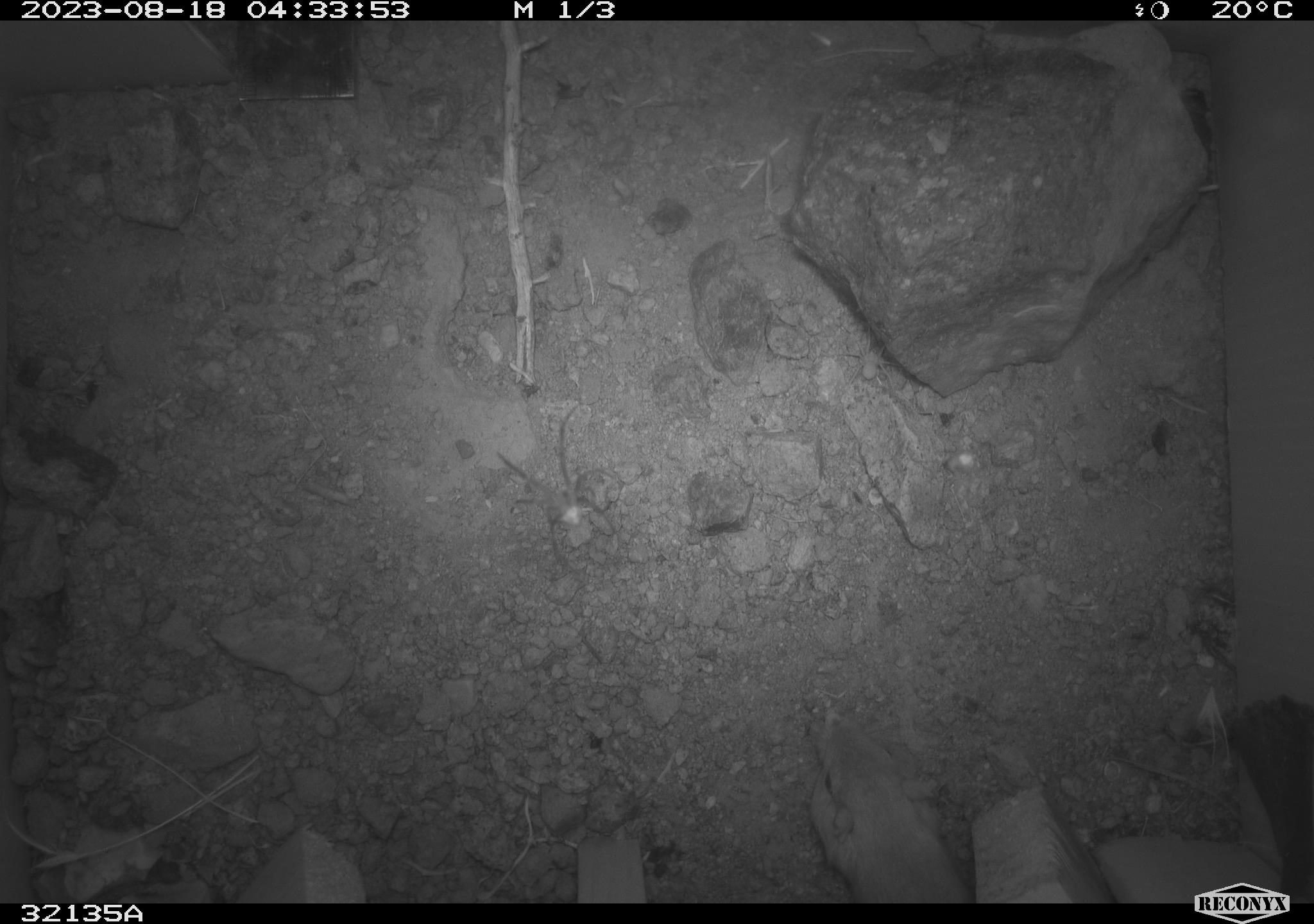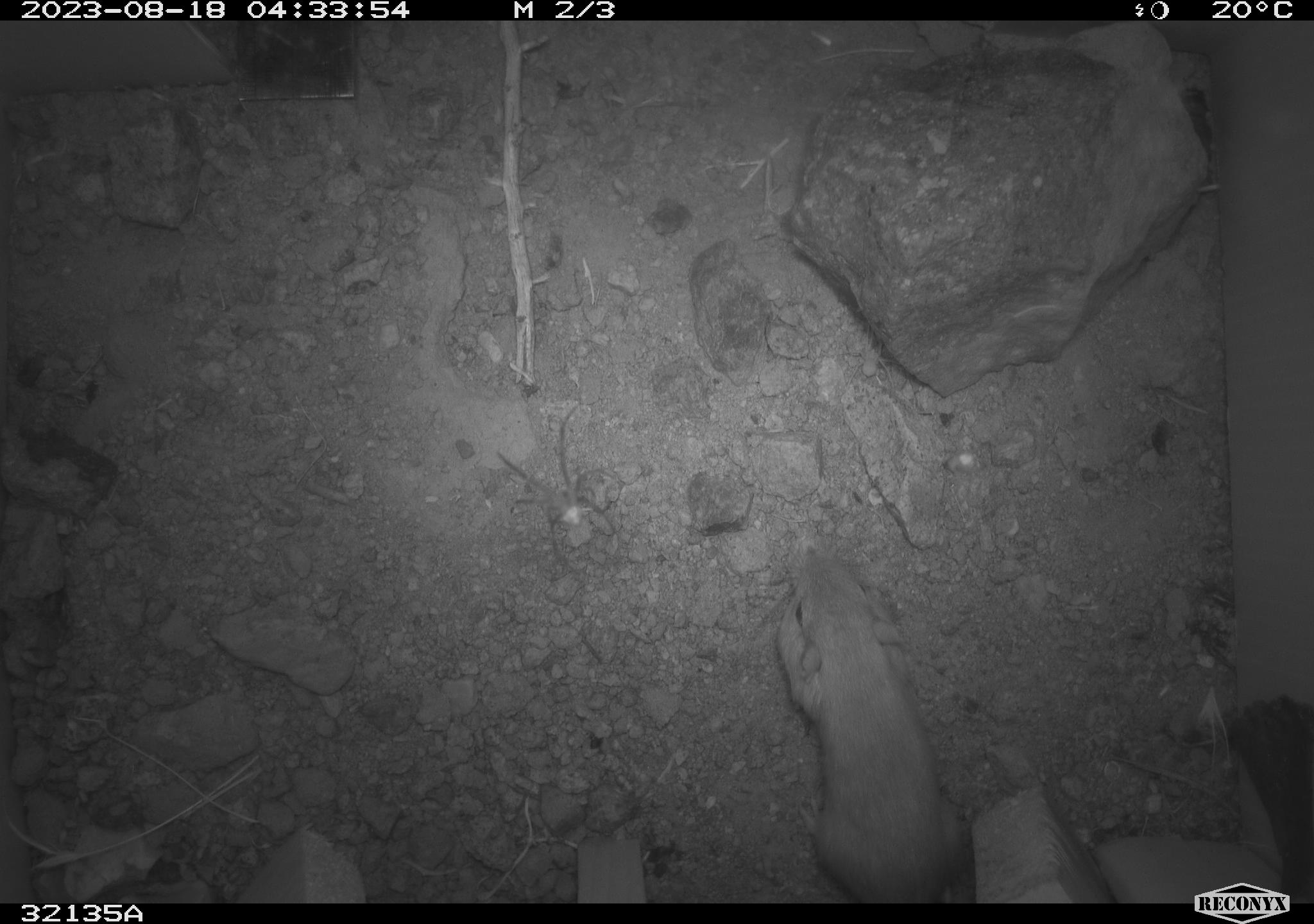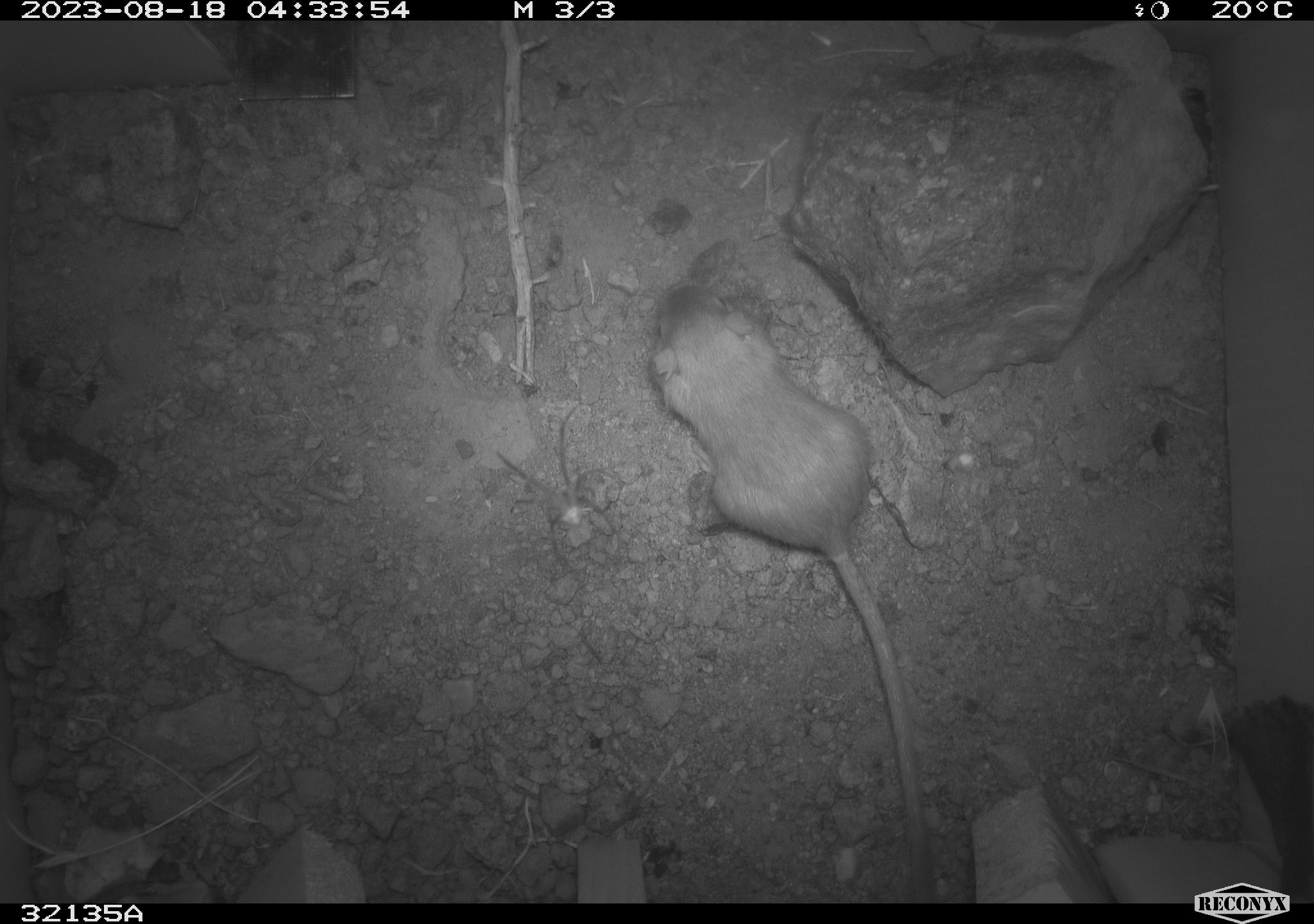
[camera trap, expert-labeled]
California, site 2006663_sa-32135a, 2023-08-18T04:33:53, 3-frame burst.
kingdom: Animalia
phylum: Chordata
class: Mammalia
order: Rodentia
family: Heteromyidae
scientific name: Heteromyidae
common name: kangaroo rats and pocket mice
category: heteromyidae family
Heteromyidae family (kangaroo rats and pocket mice) (Heteromyidae).